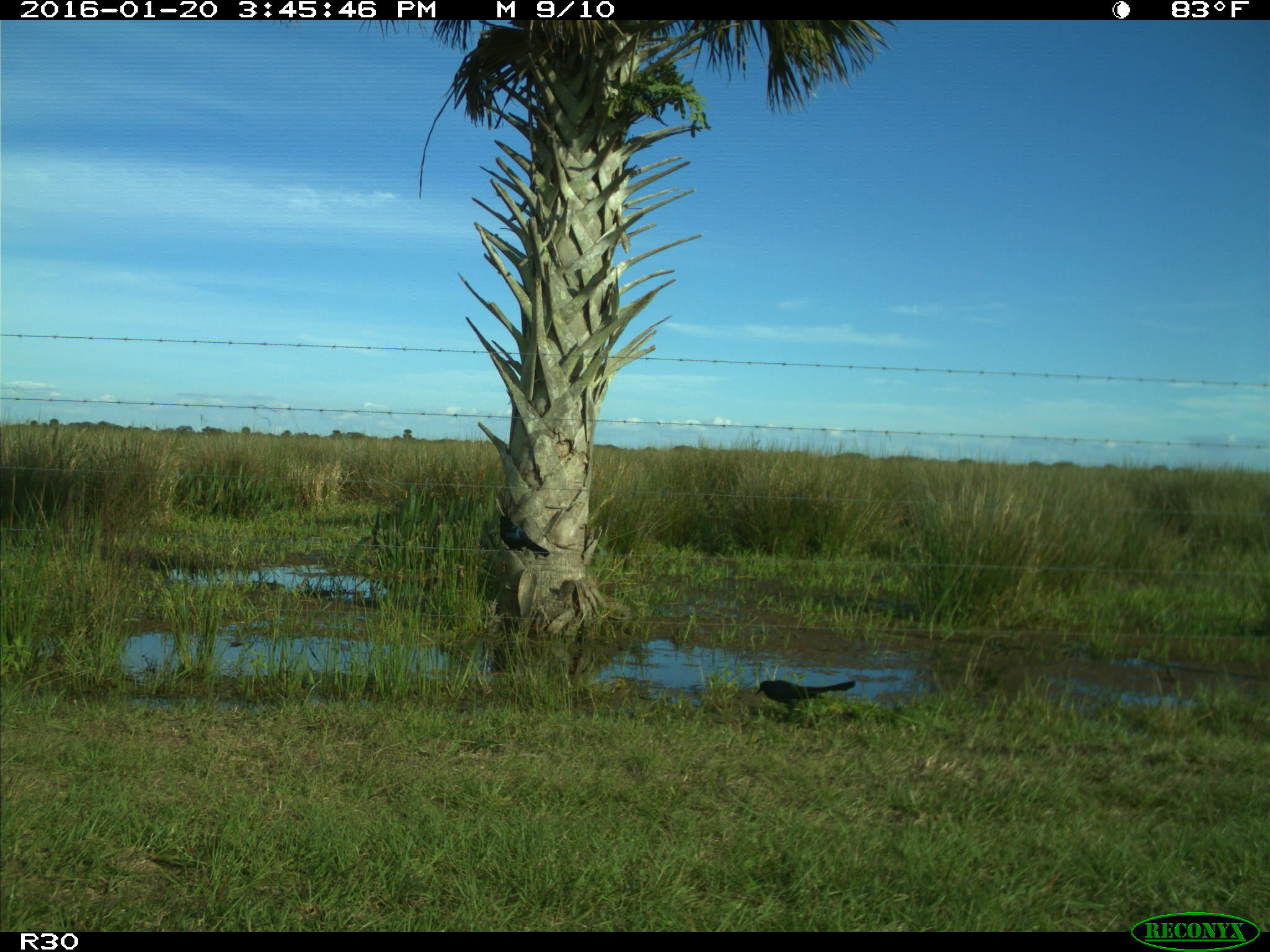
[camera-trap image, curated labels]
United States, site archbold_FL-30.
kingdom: Animalia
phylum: Chordata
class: Aves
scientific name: Aves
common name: birds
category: unidentified bird